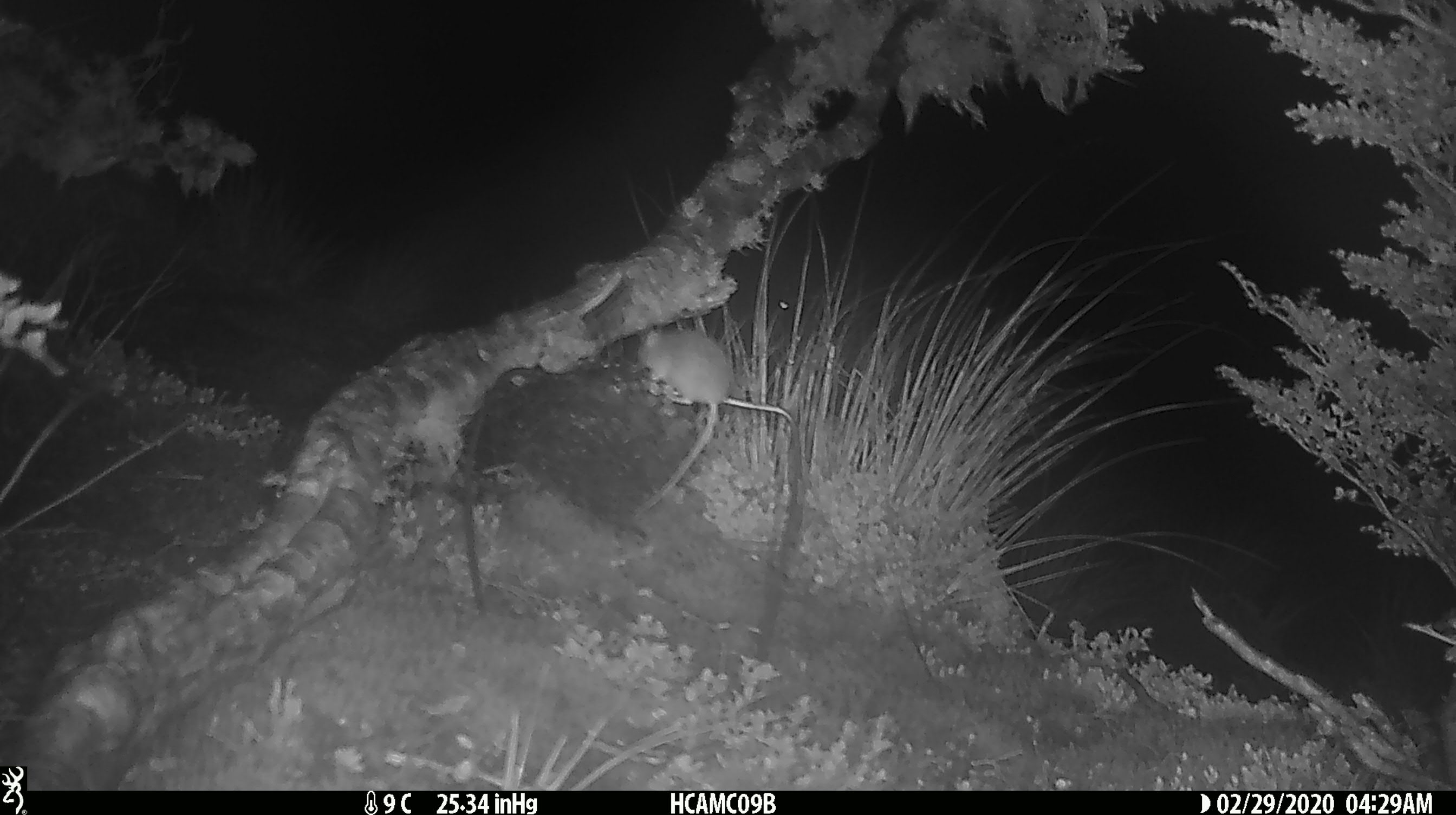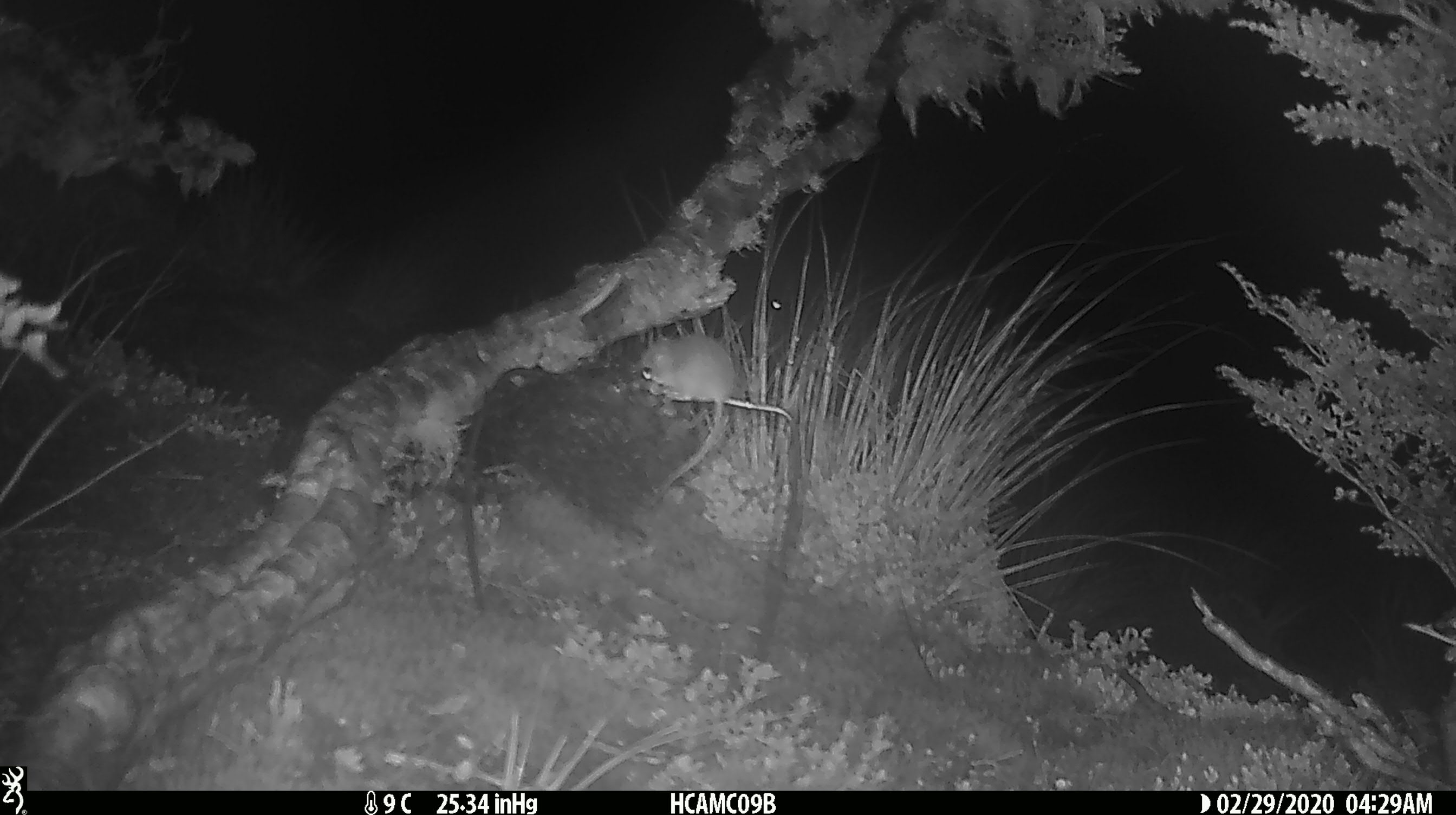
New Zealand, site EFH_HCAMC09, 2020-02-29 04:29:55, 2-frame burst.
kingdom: Animalia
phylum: Chordata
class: Mammalia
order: Rodentia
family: Muridae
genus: Mus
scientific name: Mus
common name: mouse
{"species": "mouse (Mus)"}